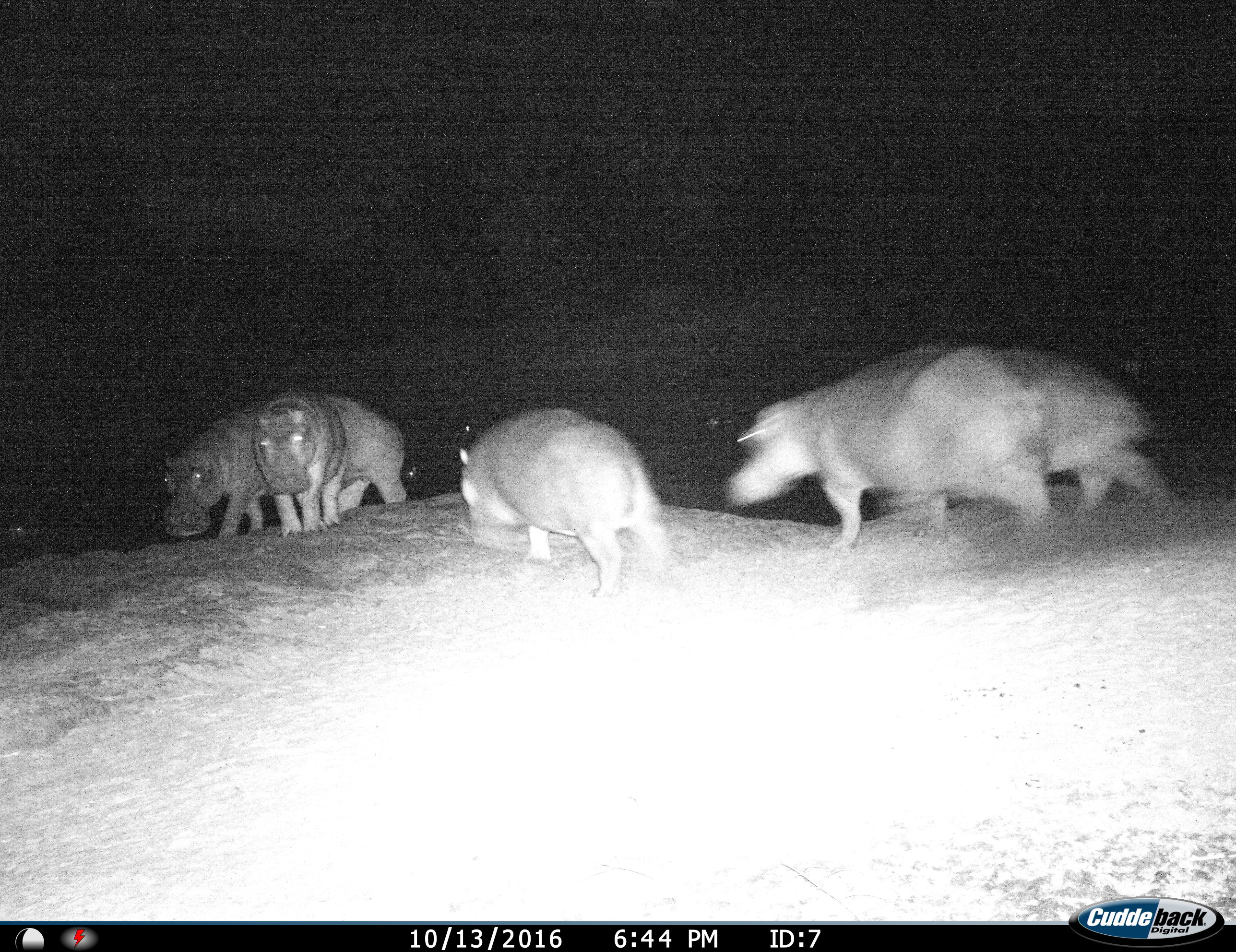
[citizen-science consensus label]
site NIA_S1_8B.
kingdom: Animalia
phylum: Chordata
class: Mammalia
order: Artiodactyla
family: Hippopotamidae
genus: Hippopotamus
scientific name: Hippopotamus amphibius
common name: hippopotamus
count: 5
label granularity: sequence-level